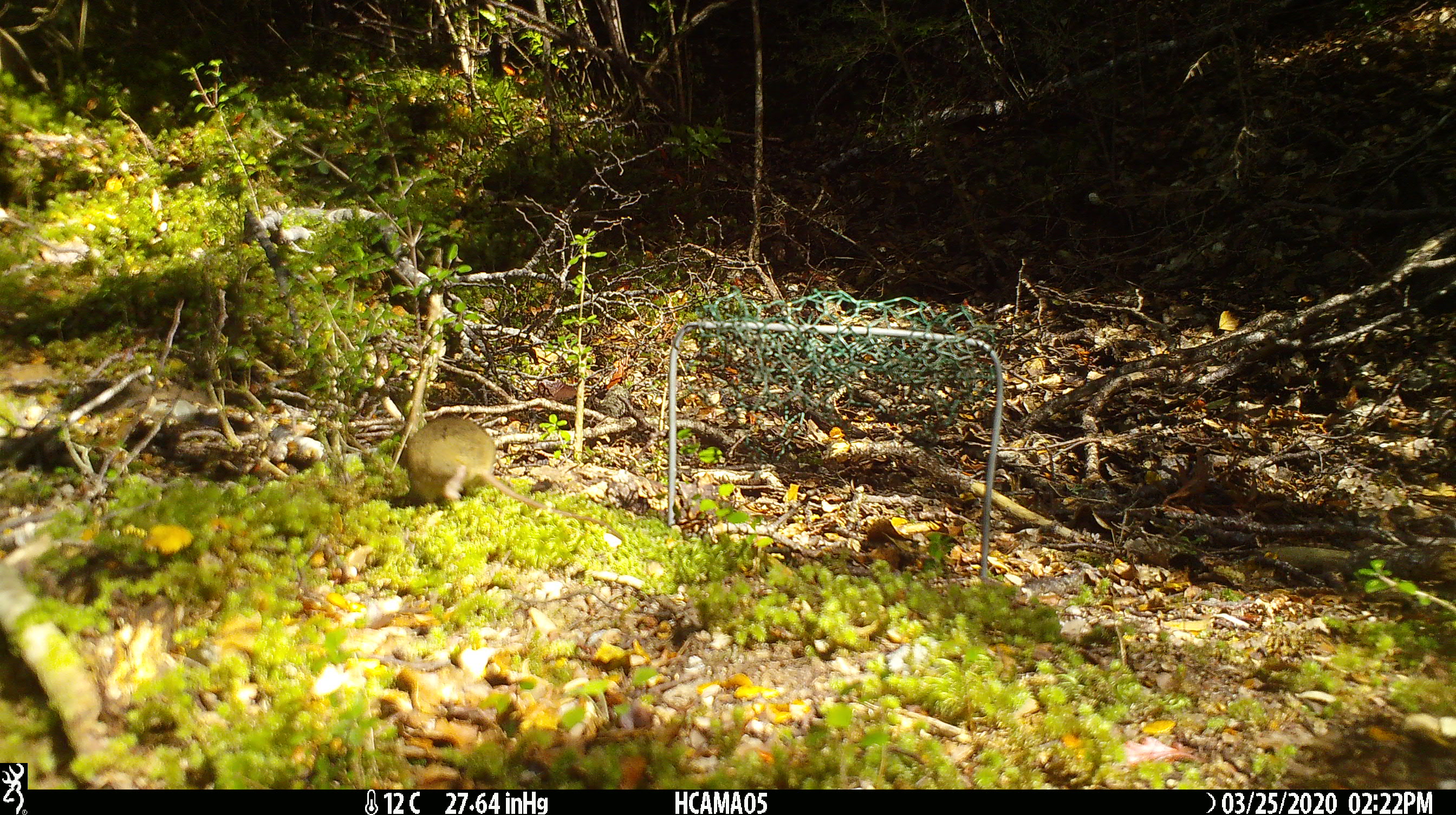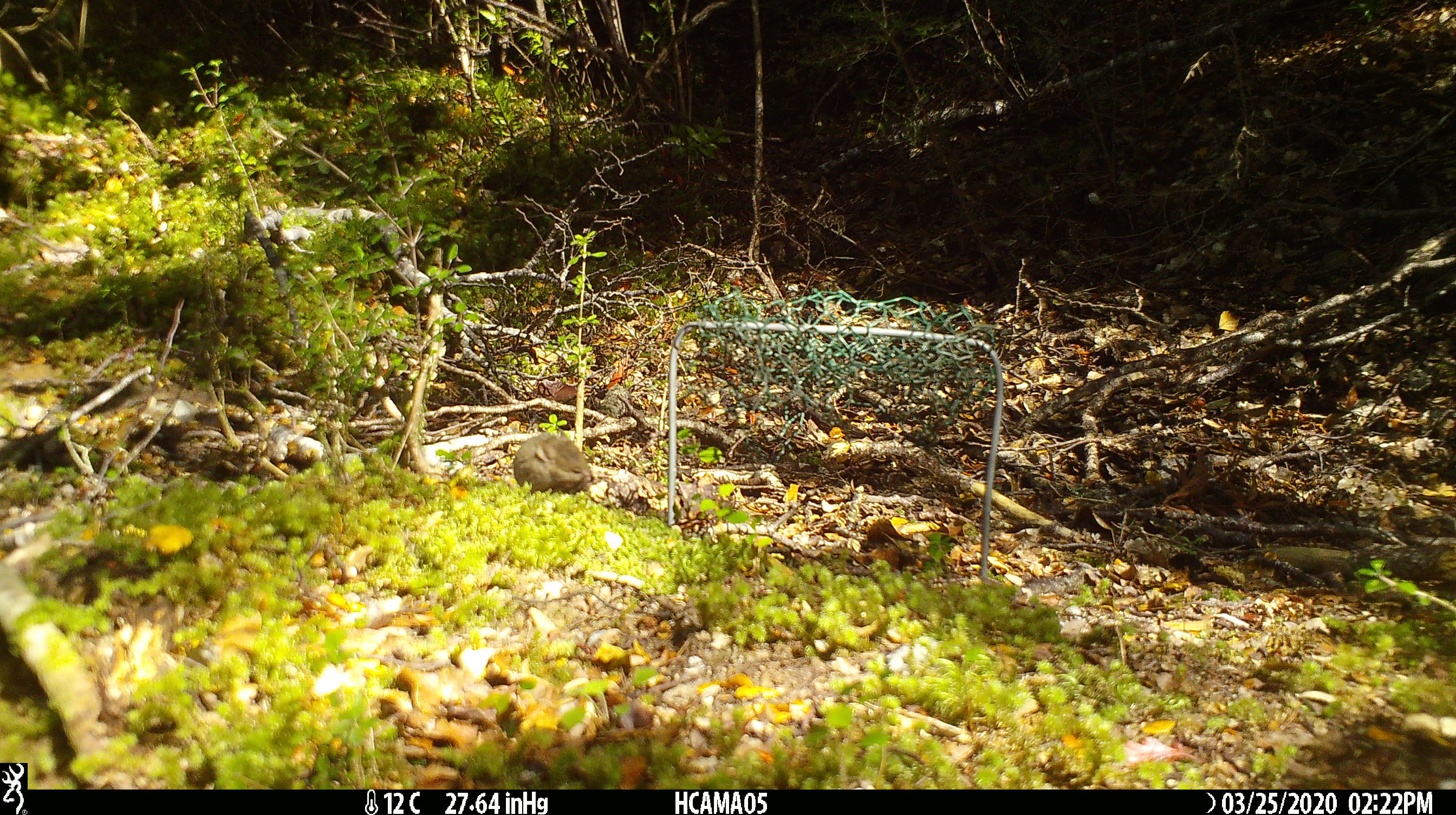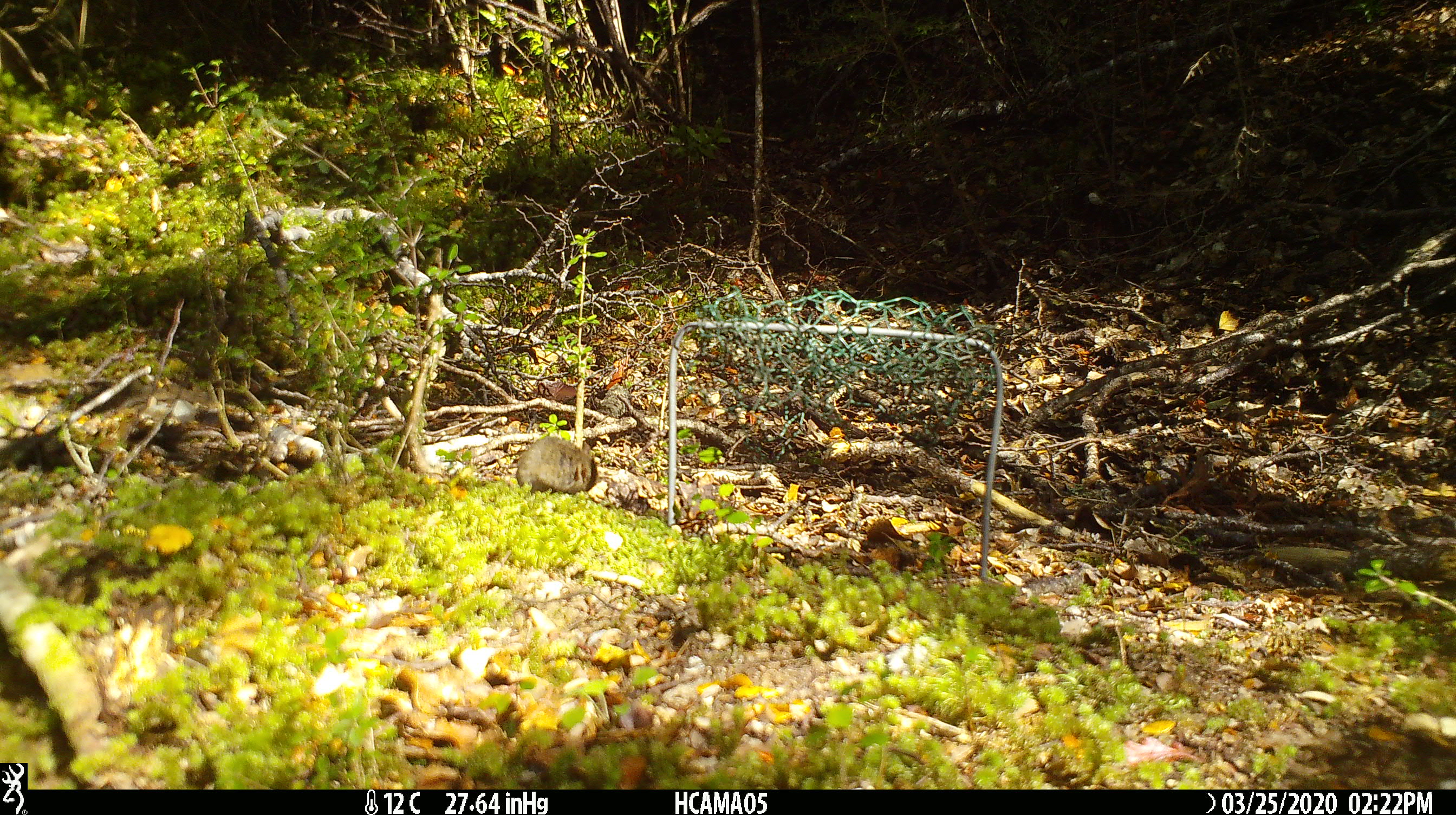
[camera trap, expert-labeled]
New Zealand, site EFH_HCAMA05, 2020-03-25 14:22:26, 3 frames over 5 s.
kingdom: Animalia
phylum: Chordata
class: Mammalia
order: Rodentia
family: Muridae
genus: Mus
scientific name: Mus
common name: mouse